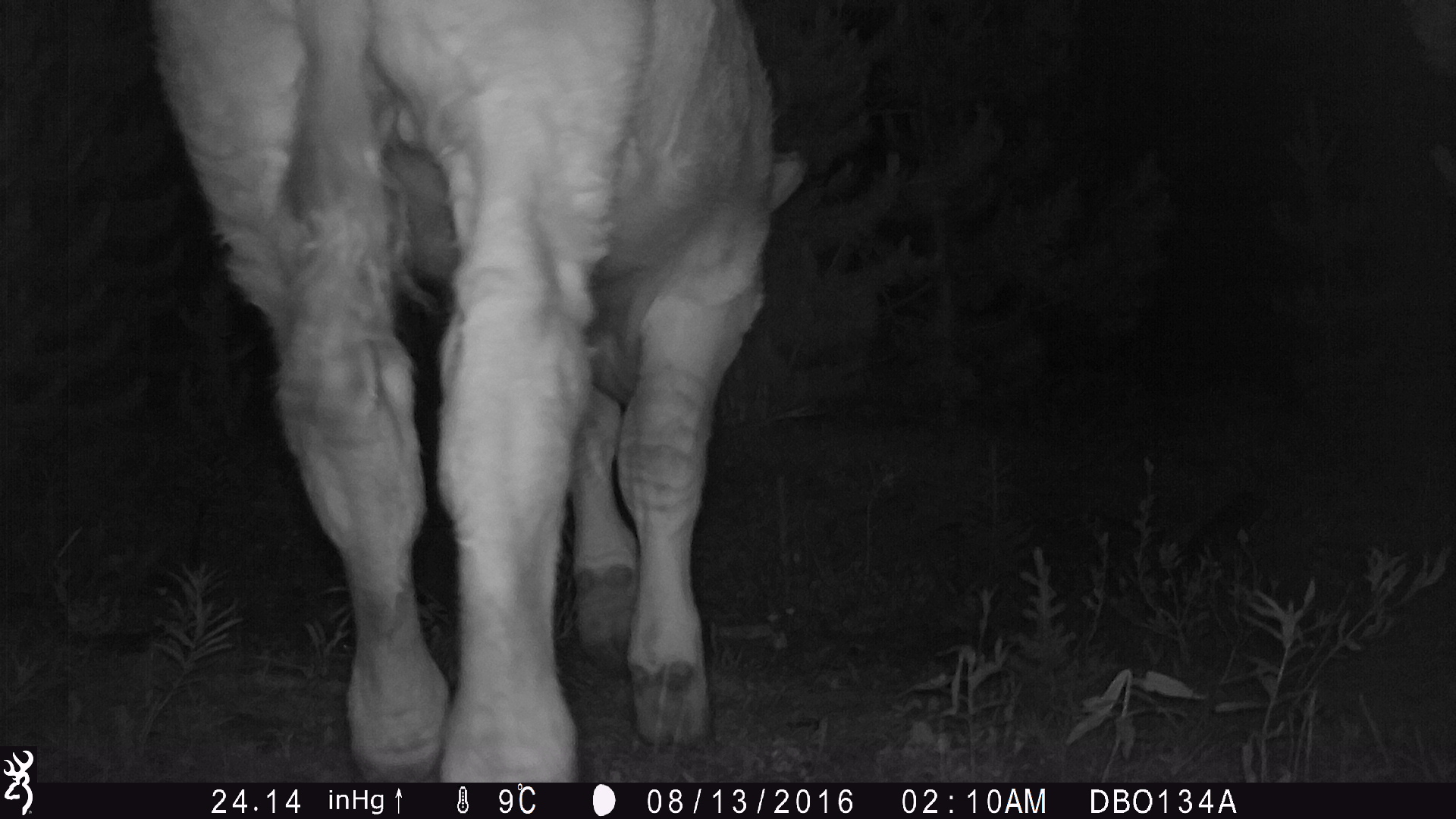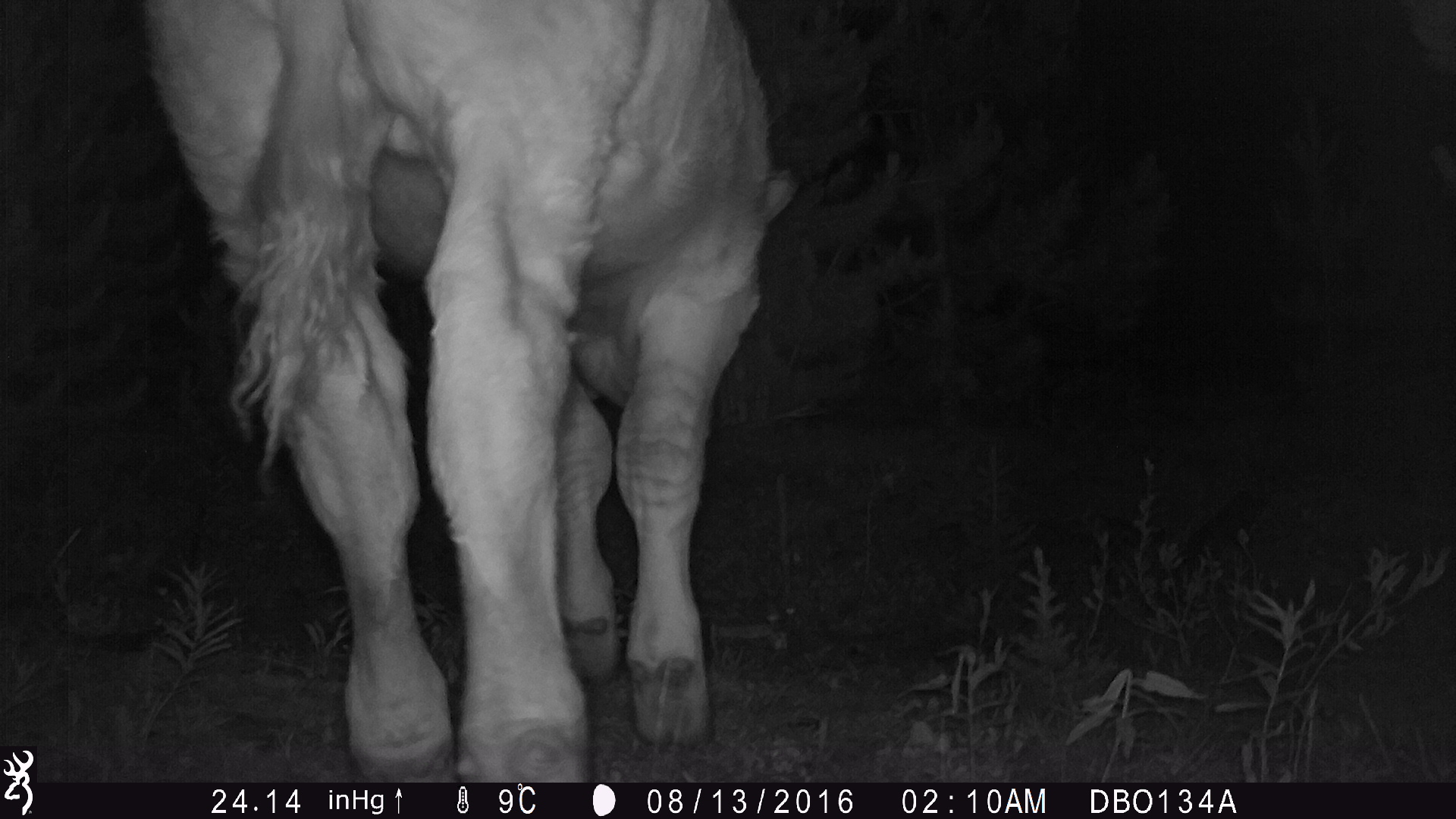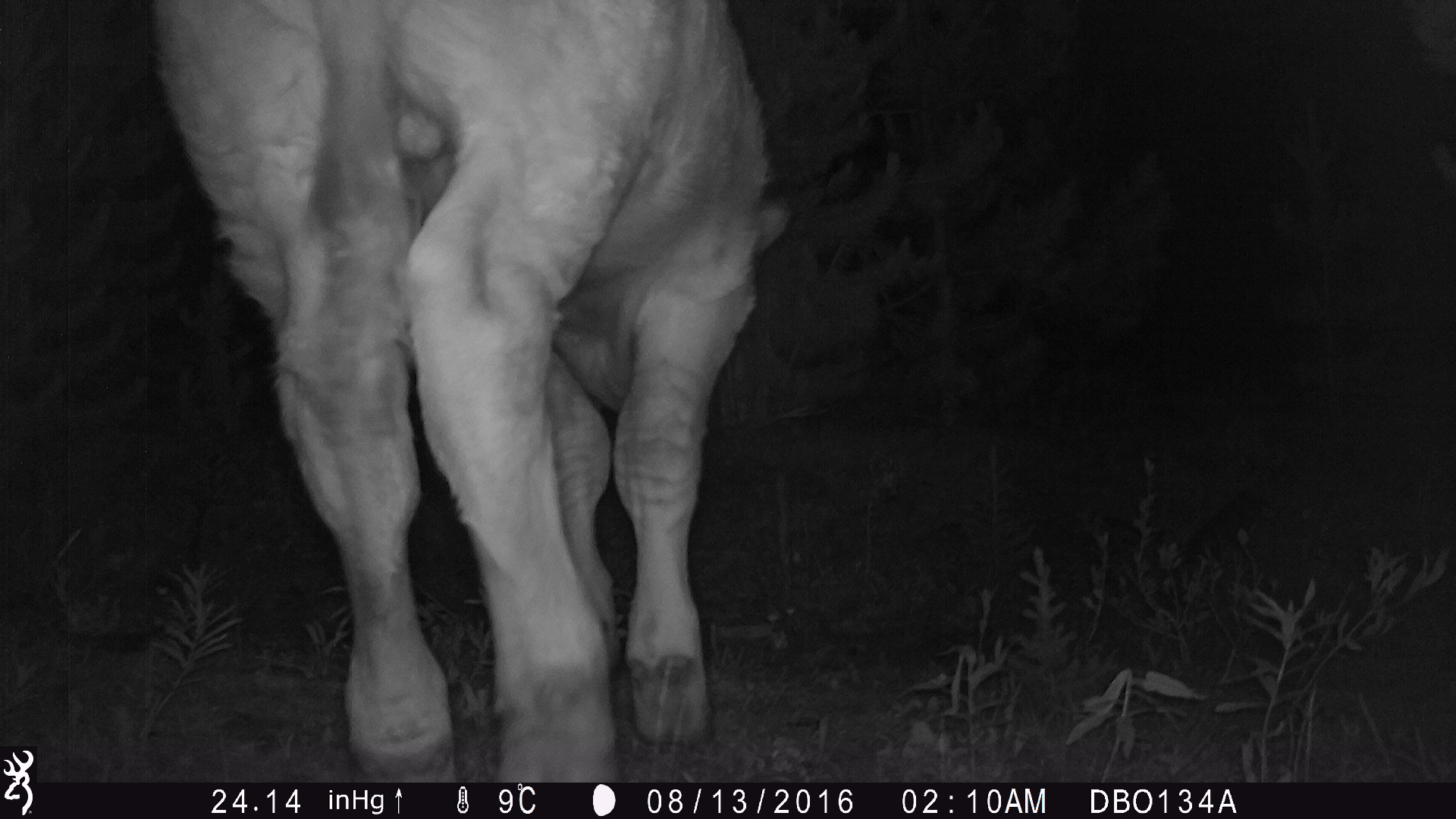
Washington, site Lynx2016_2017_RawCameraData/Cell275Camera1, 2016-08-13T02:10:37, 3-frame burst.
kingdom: Animalia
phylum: Chordata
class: Mammalia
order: Artiodactyla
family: Bovidae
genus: Bos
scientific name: Bos taurus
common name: domestic cattle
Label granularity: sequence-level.